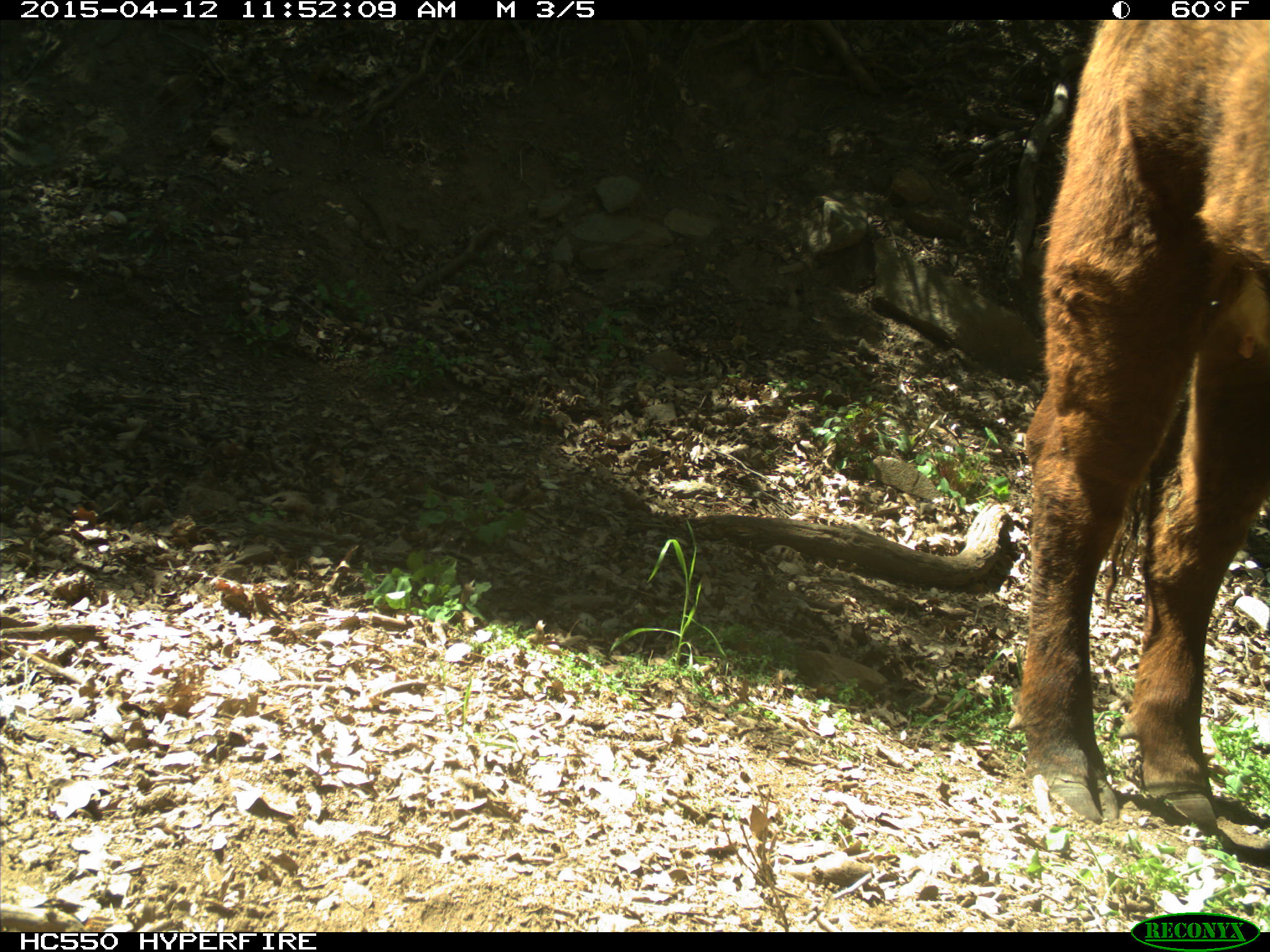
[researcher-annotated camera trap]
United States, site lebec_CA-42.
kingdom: Animalia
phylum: Chordata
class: Mammalia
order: Artiodactyla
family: Bovidae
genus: Bos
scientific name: Bos taurus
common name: domestic cow